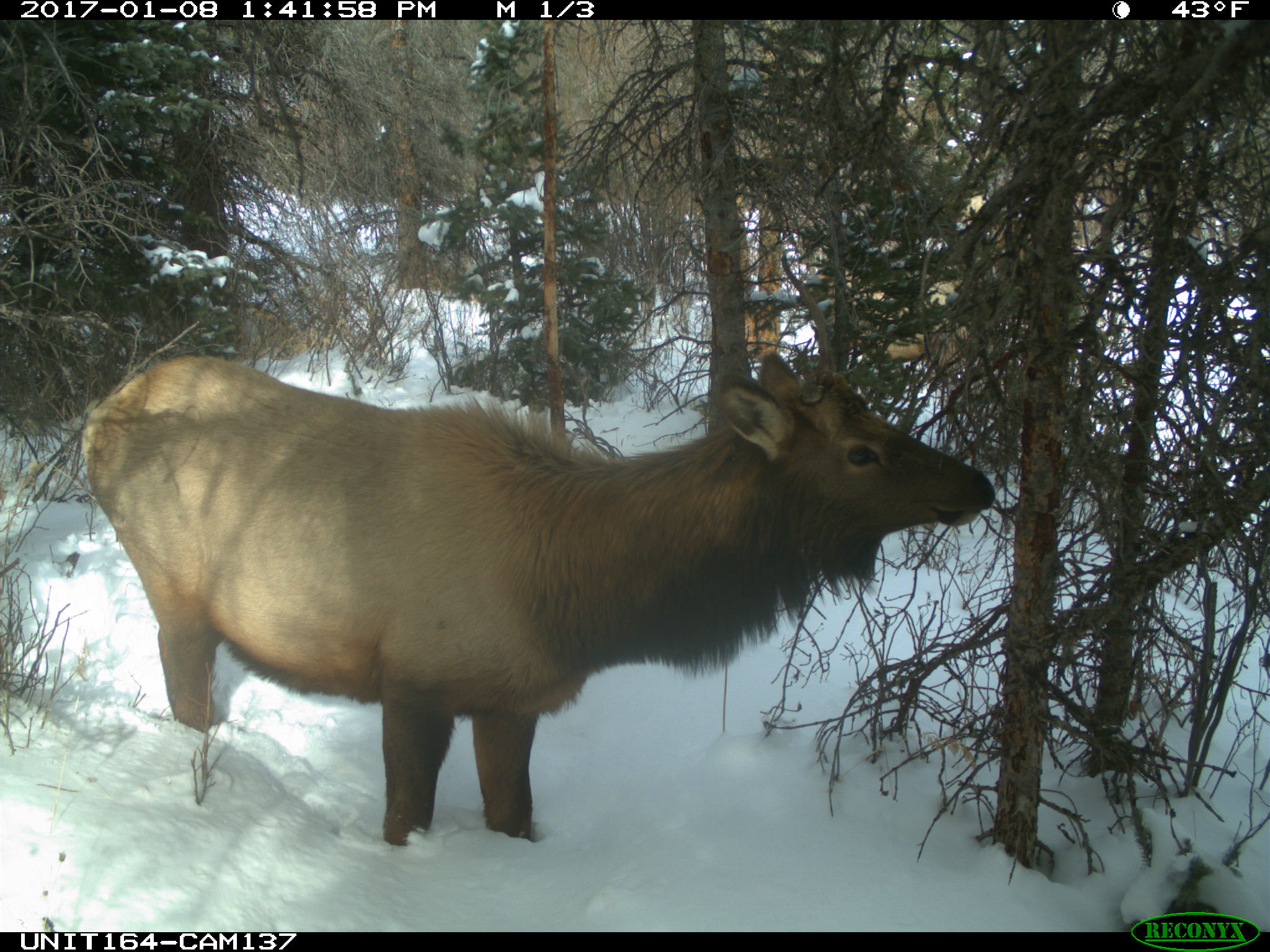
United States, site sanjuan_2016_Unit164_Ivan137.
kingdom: Animalia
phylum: Chordata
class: Mammalia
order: Artiodactyla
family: Cervidae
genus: Cervus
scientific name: Cervus elaphus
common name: red deer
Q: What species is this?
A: Cervus elaphus (red deer).